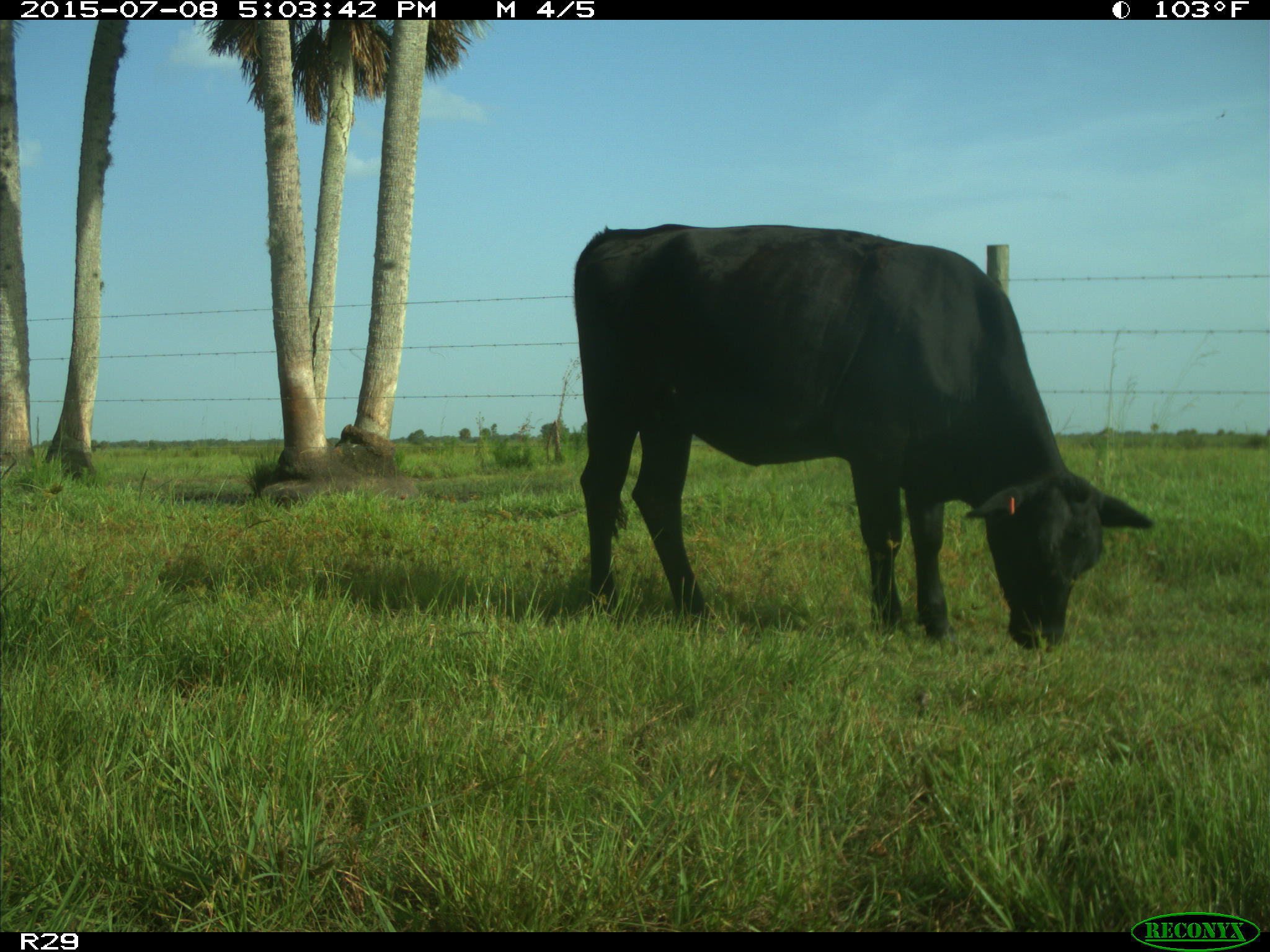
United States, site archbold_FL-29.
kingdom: Animalia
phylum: Chordata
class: Mammalia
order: Artiodactyla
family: Bovidae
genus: Bos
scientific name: Bos taurus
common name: domestic cow